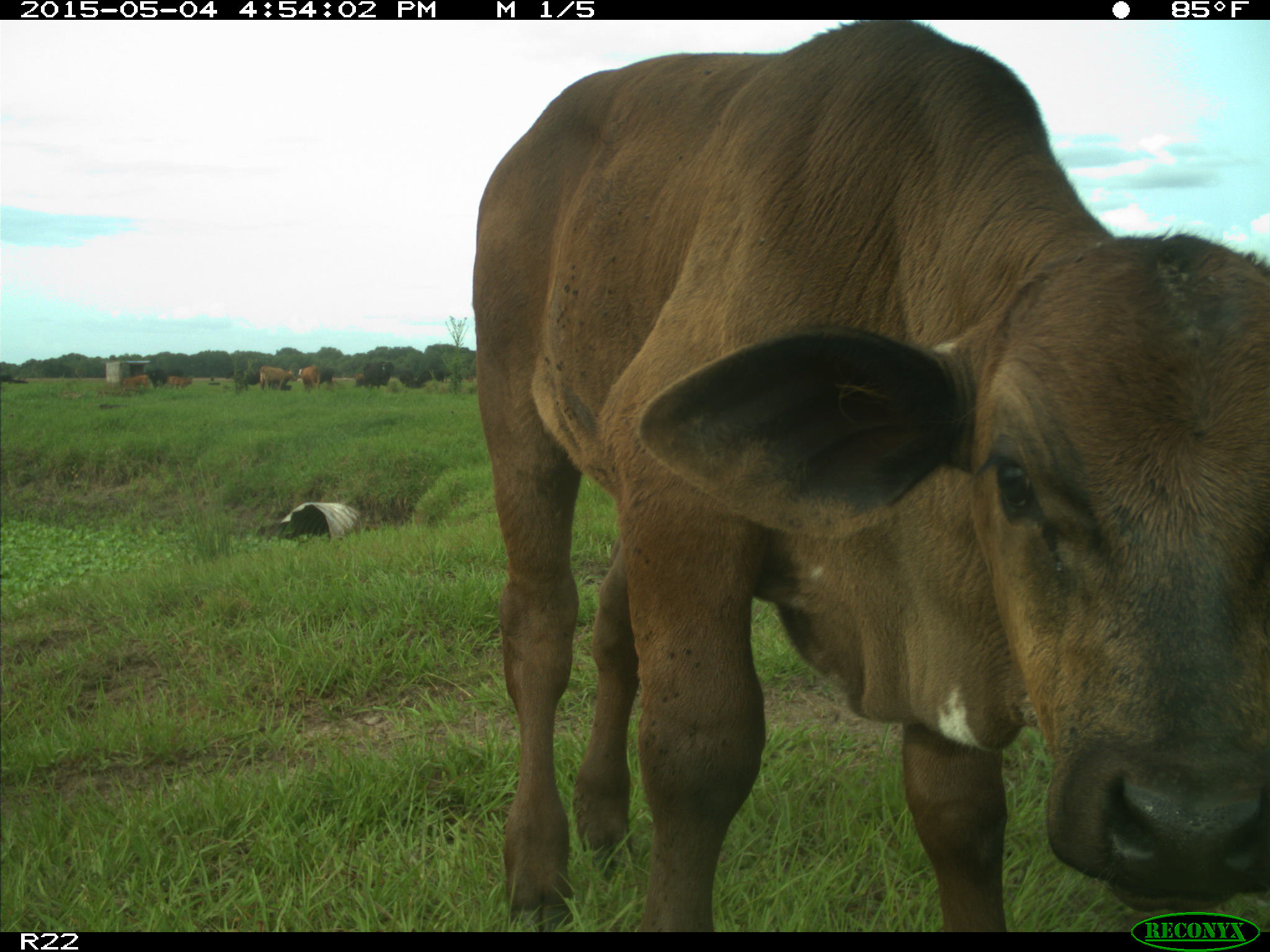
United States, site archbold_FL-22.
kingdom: Animalia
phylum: Chordata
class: Mammalia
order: Artiodactyla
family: Bovidae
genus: Bos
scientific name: Bos taurus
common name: domestic cow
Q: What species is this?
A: Bos taurus (domestic cow).